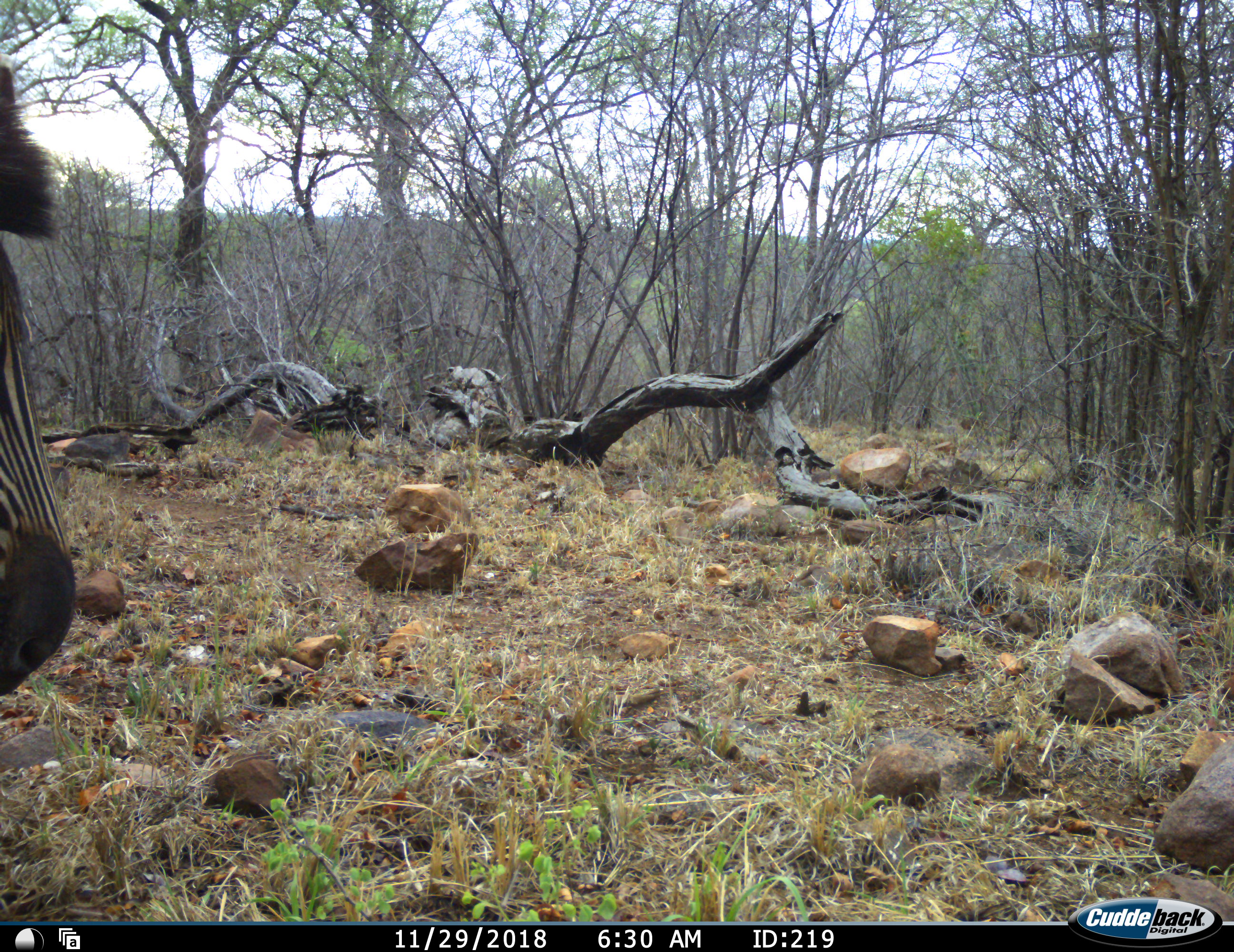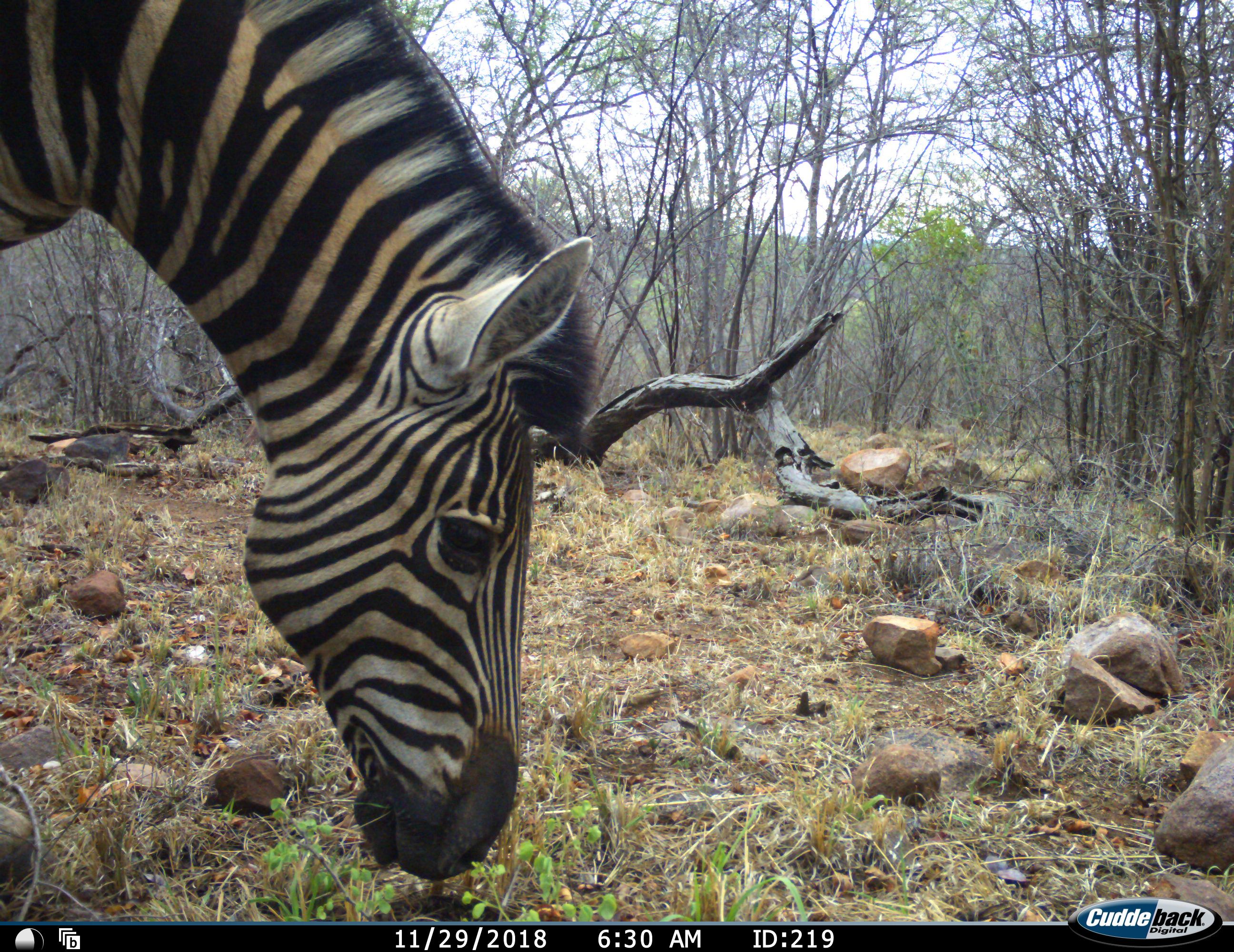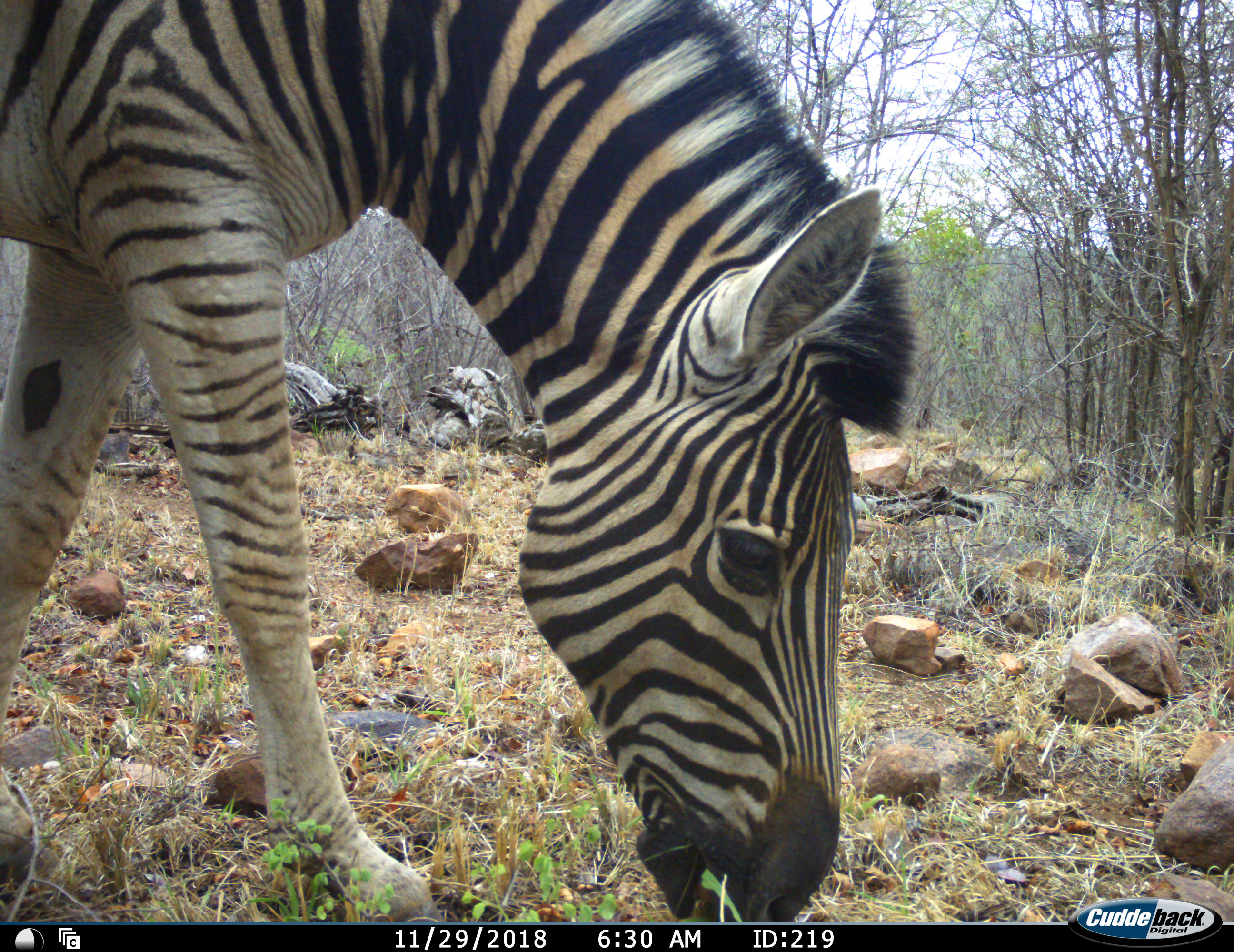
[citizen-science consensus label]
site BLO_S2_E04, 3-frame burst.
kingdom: Animalia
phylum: Chordata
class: Mammalia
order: Perissodactyla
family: Equidae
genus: Equus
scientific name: Equus quagga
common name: plains zebra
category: zebraplains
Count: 1.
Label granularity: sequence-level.